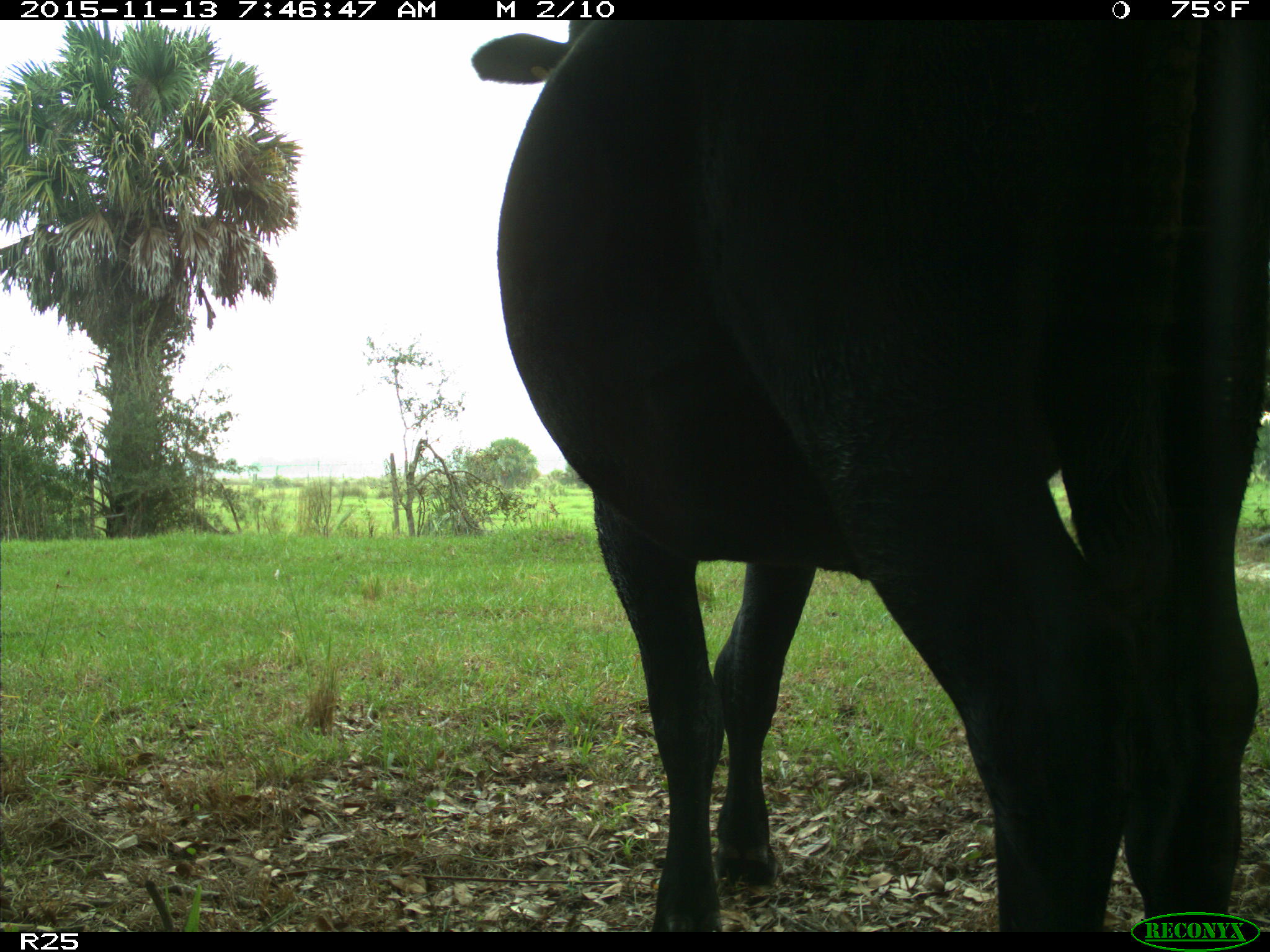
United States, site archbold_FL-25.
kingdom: Animalia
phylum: Chordata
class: Mammalia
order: Artiodactyla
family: Bovidae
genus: Bos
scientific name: Bos taurus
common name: domestic cow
Bos taurus (domestic cow).